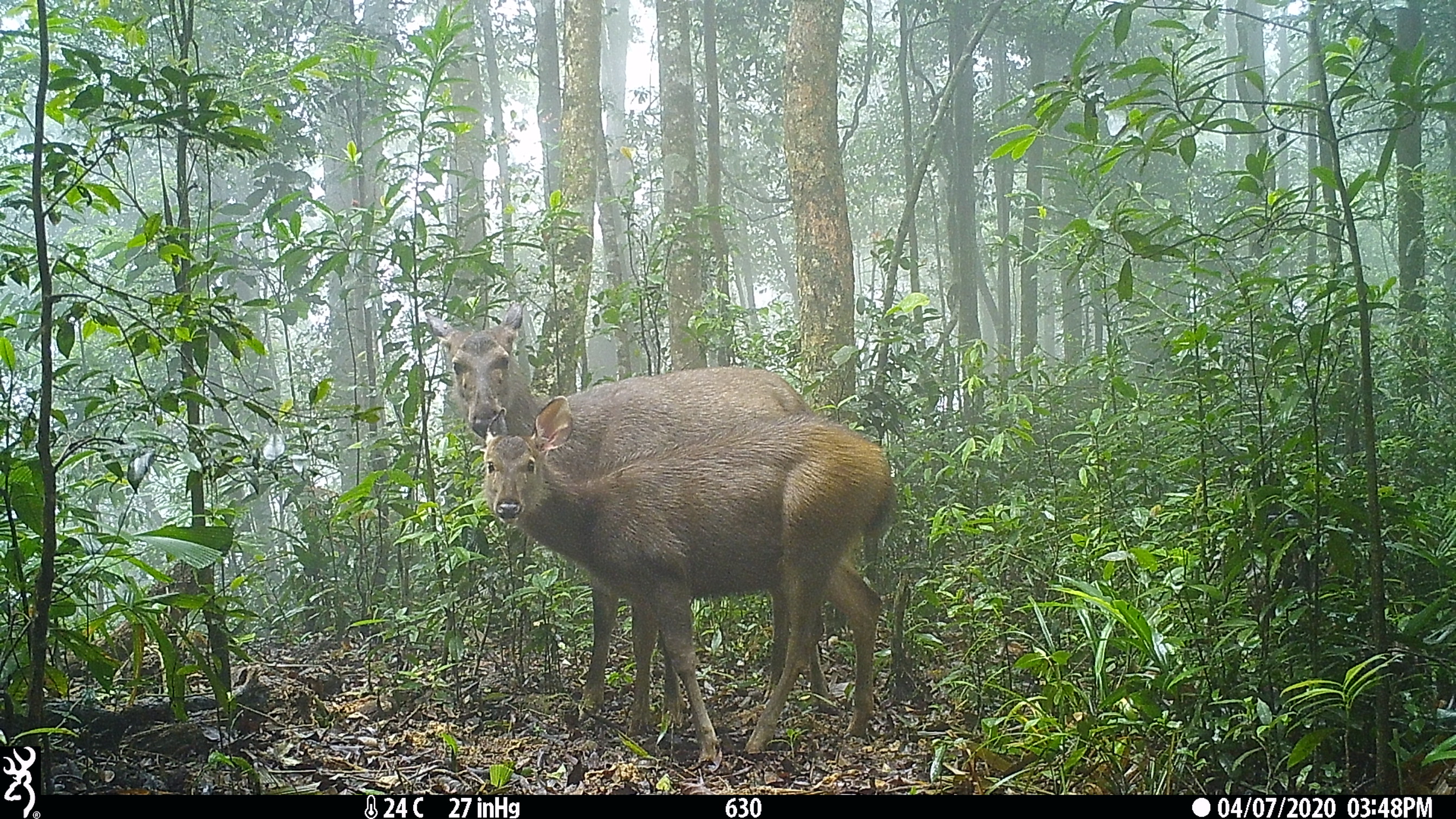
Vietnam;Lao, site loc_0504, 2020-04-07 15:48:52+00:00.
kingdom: Animalia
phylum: Chordata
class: Mammalia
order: Artiodactyla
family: Cervidae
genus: Rusa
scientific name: Rusa unicolor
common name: sambar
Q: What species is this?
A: Sambar (Rusa unicolor).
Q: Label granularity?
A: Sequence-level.